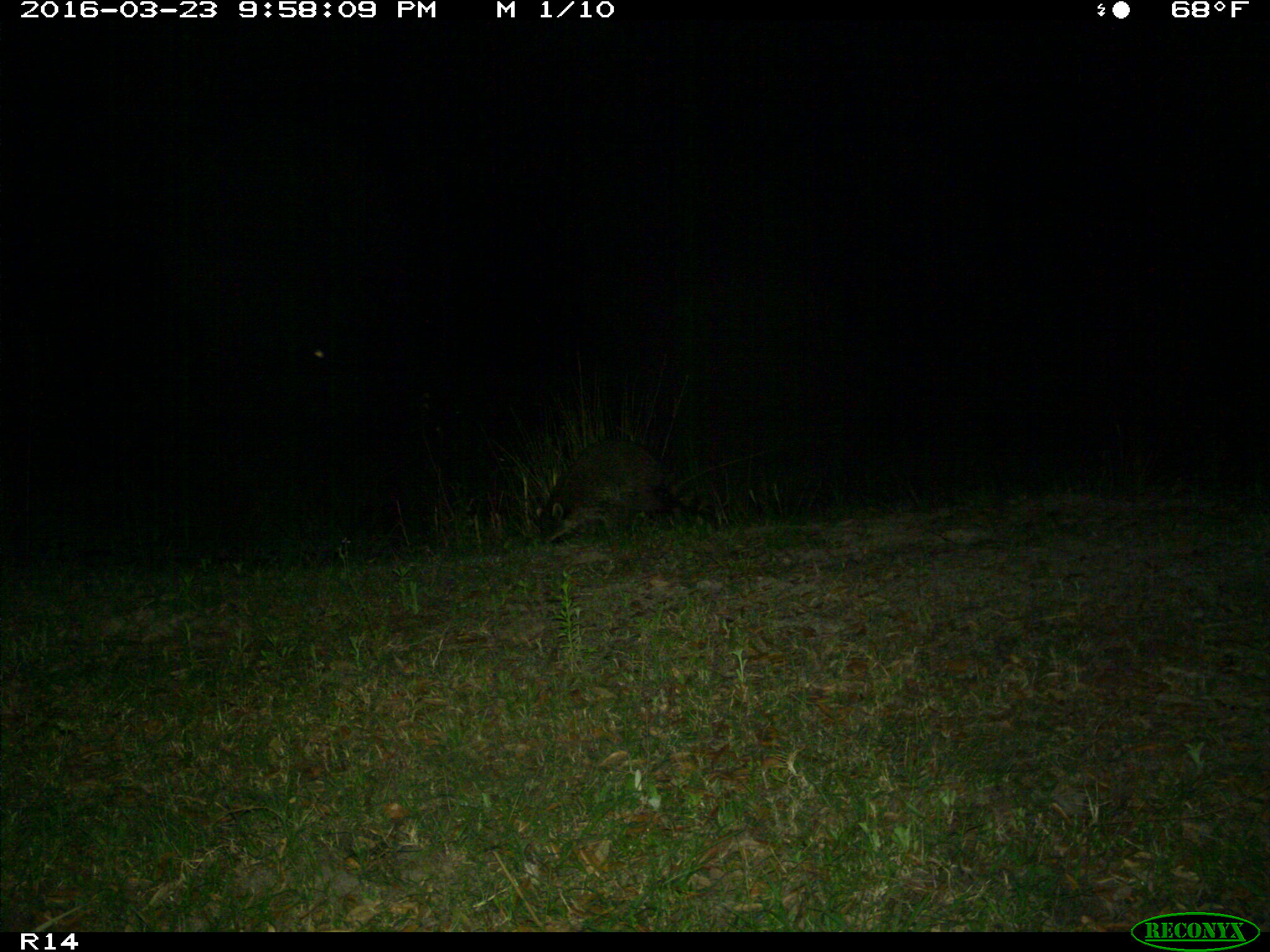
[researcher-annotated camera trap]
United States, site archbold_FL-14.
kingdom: Animalia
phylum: Chordata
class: Mammalia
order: Carnivora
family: Procyonidae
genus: Procyon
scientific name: Procyon lotor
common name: common raccoon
Procyon lotor (common raccoon).